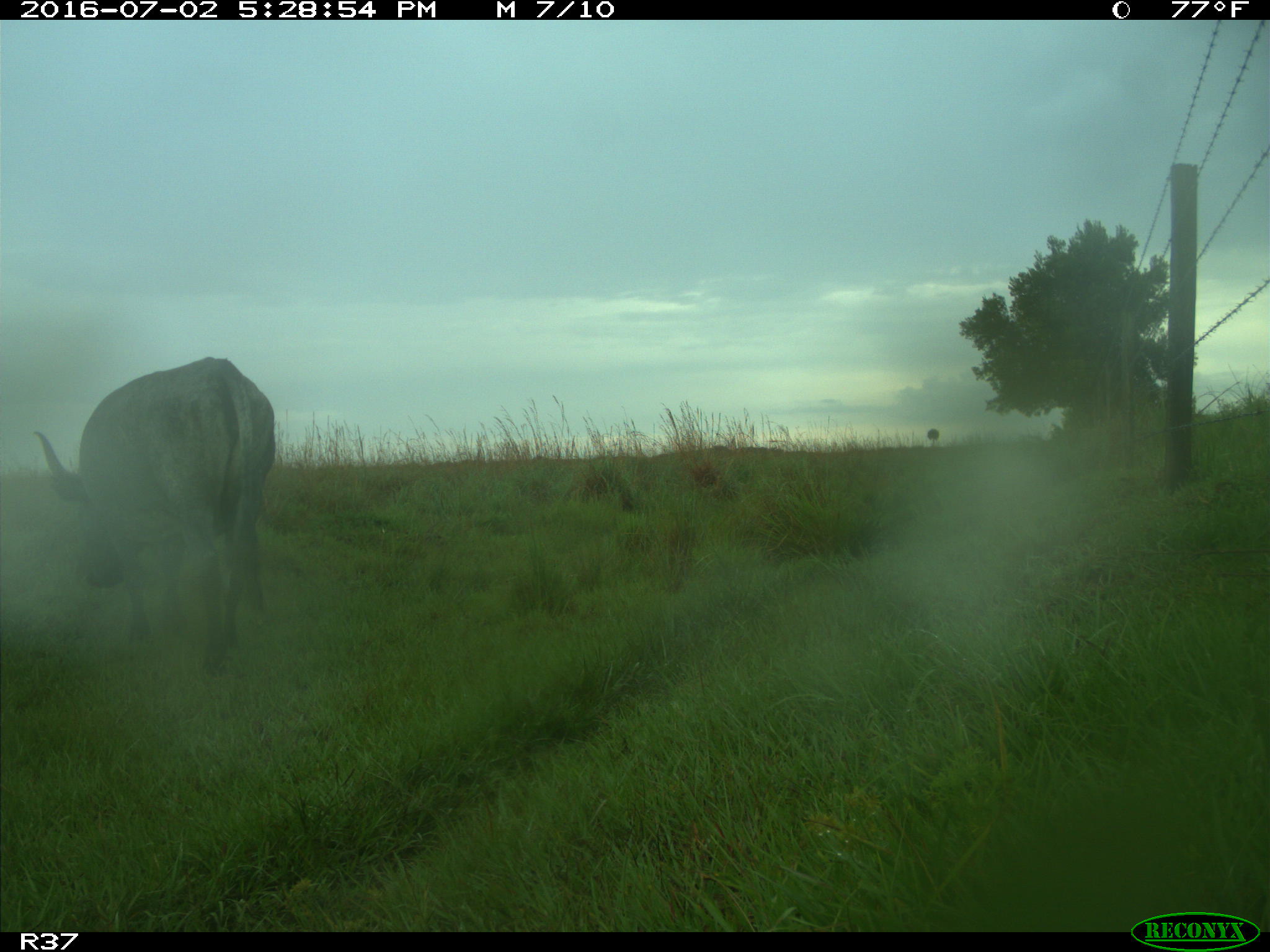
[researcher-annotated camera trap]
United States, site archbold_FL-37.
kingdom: Animalia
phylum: Chordata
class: Mammalia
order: Artiodactyla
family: Bovidae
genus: Bos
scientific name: Bos taurus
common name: domestic cow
Bos taurus (domestic cow).